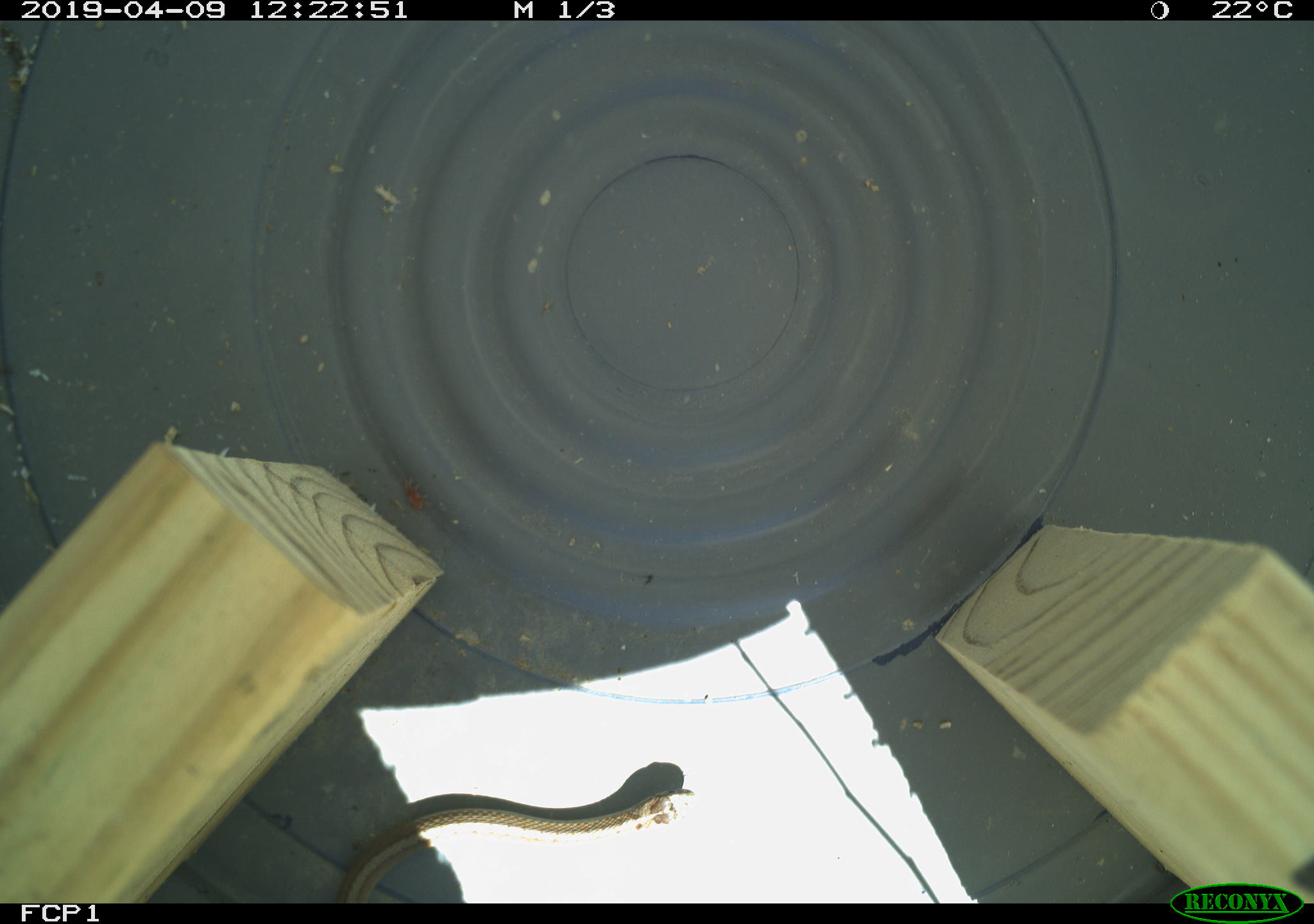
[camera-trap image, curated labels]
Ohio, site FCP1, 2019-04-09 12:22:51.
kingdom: Animalia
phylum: Chordata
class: Reptilia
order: Squamata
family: Colubridae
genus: Storeria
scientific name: Storeria dekayi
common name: dekay's brownsnake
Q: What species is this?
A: Dekay's brownsnake (Storeria dekayi).